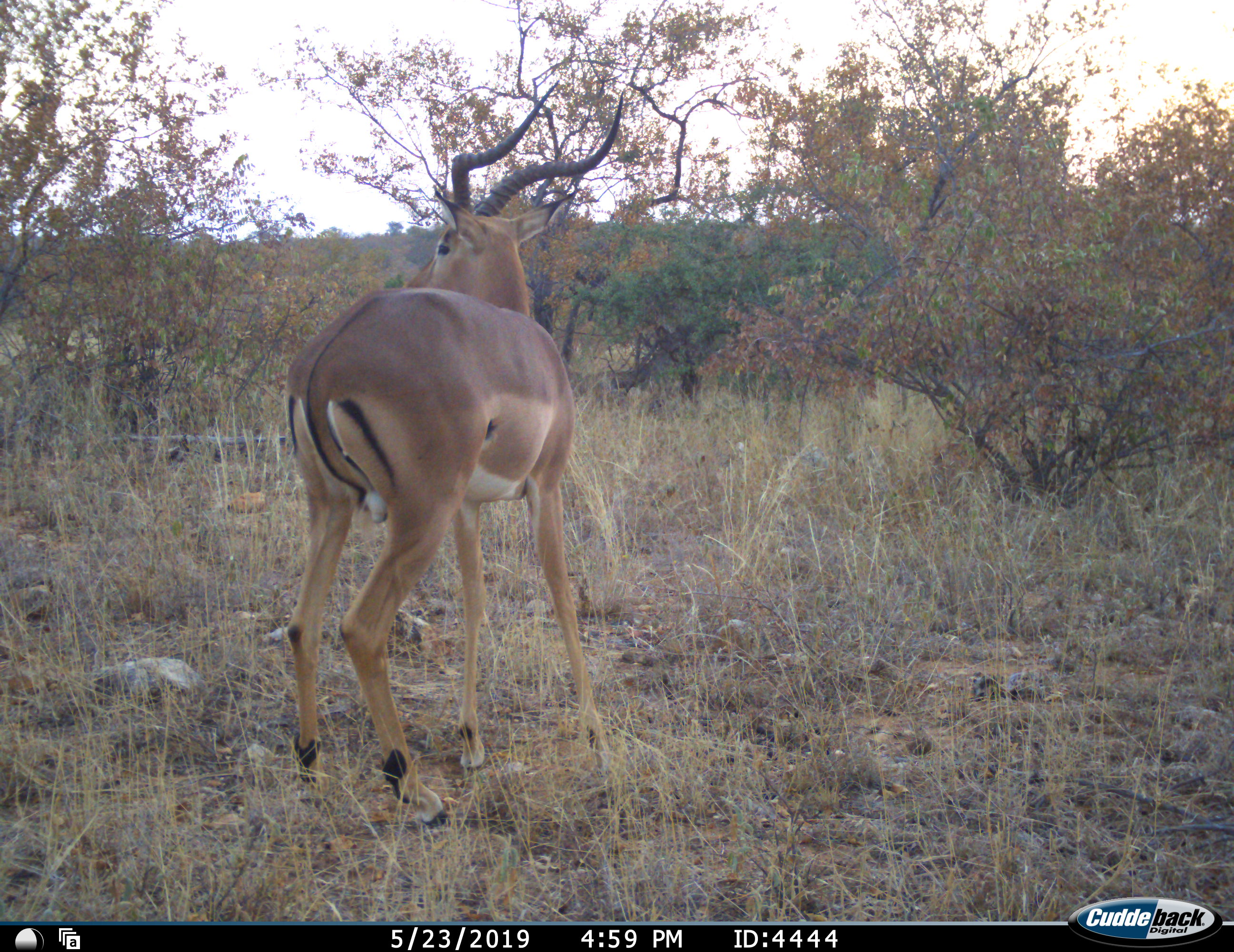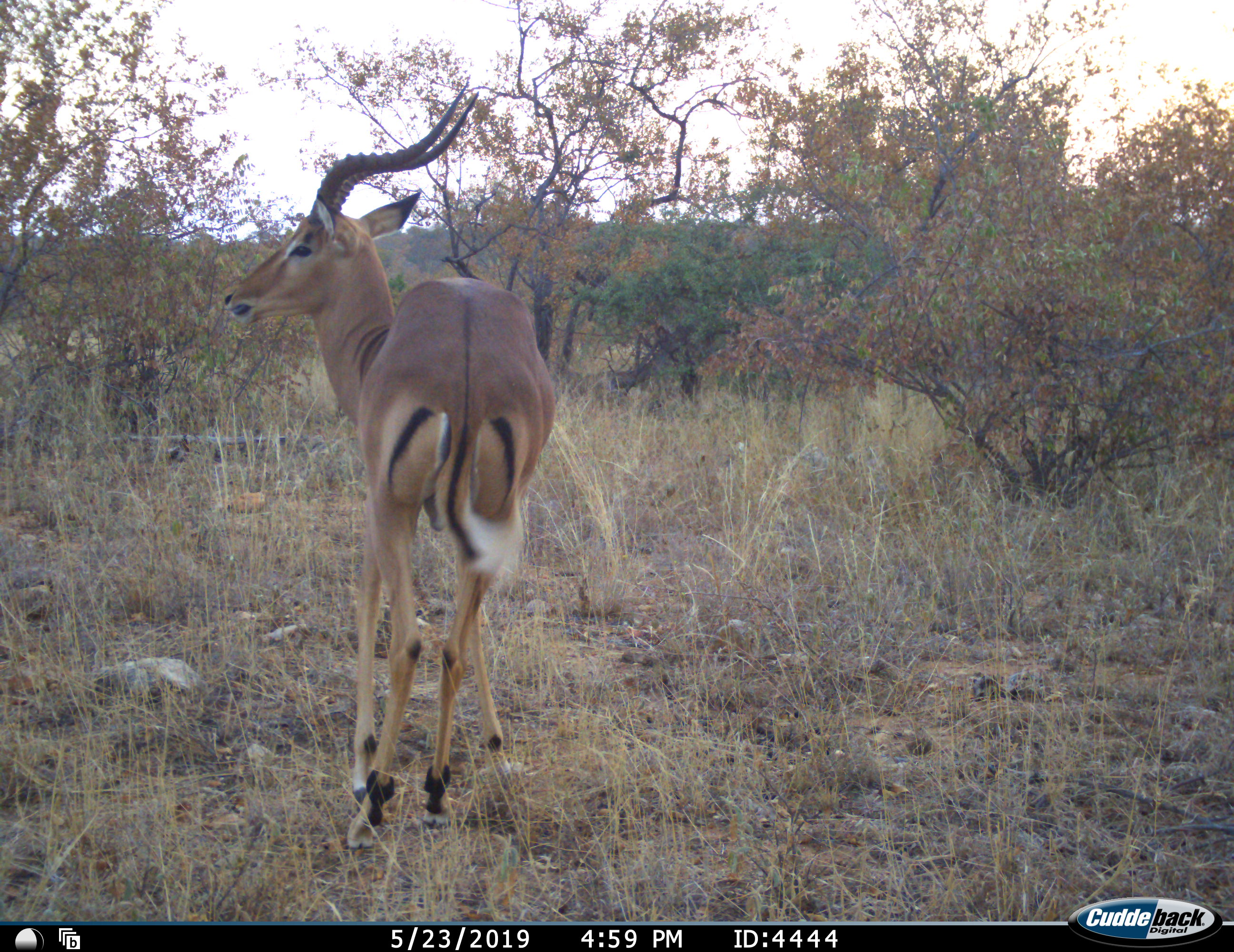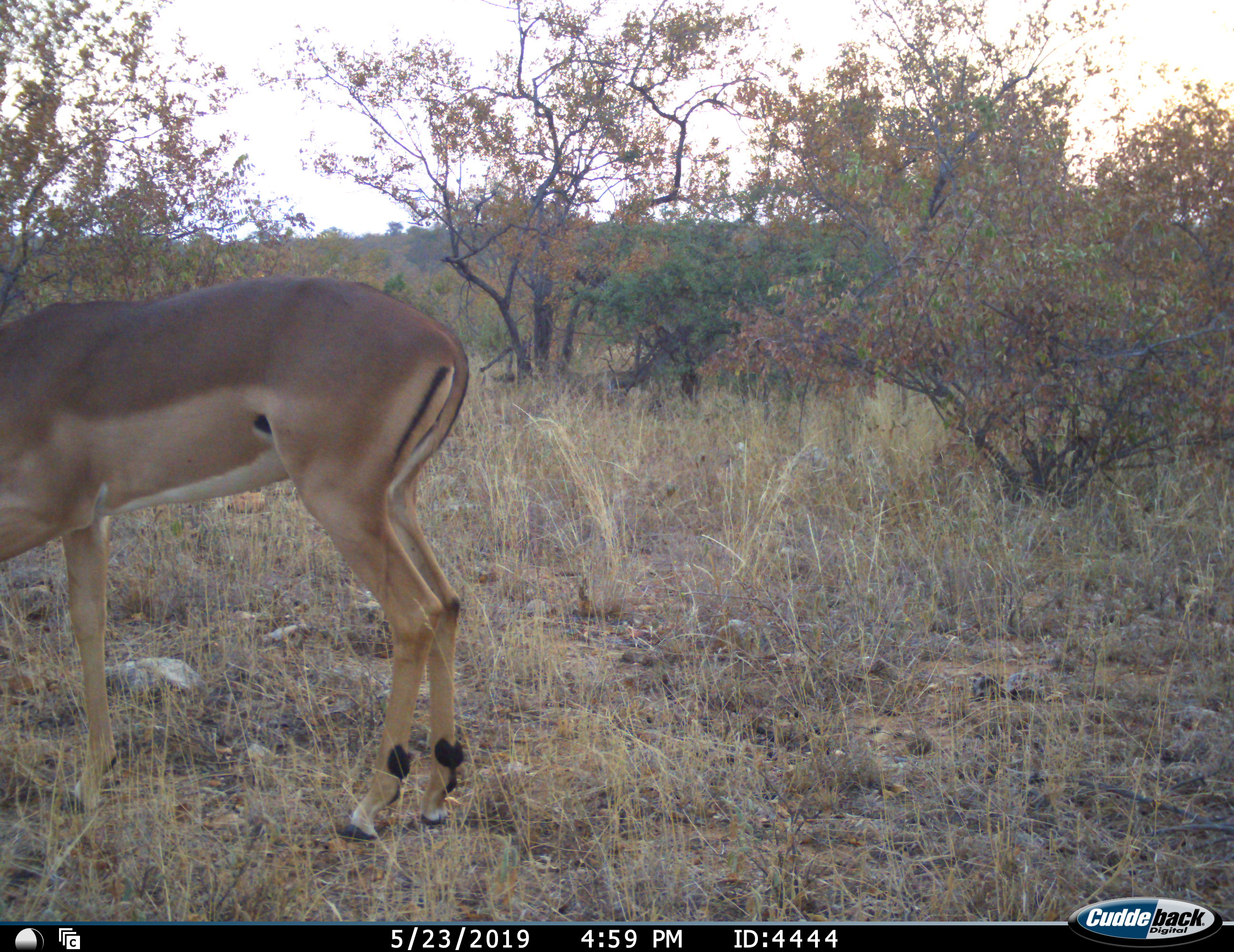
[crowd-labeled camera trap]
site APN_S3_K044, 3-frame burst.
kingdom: Animalia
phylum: Chordata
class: Mammalia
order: Artiodactyla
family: Bovidae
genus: Aepyceros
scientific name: Aepyceros melampus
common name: impala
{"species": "impala (Aepyceros melampus)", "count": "1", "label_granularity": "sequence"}